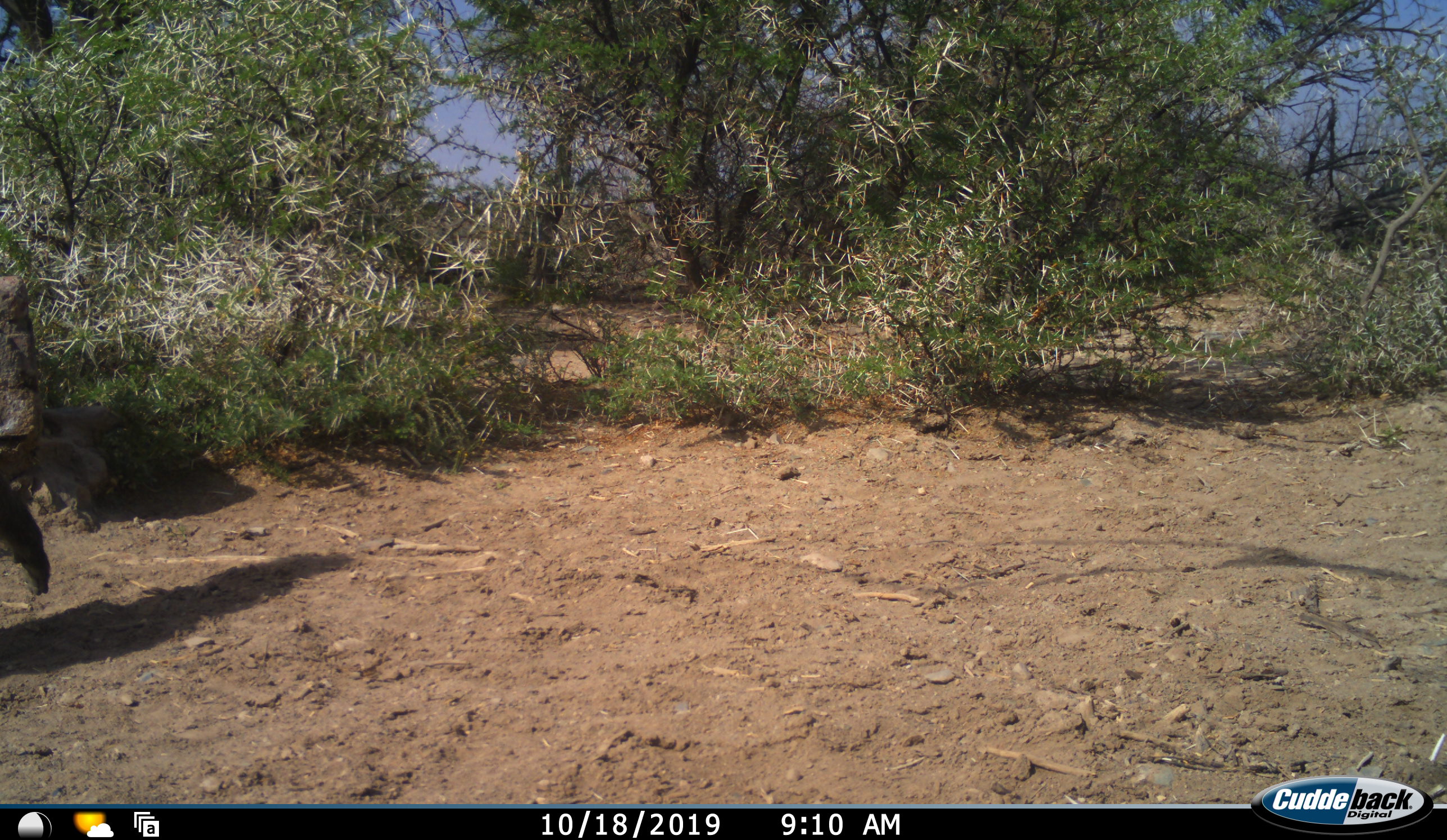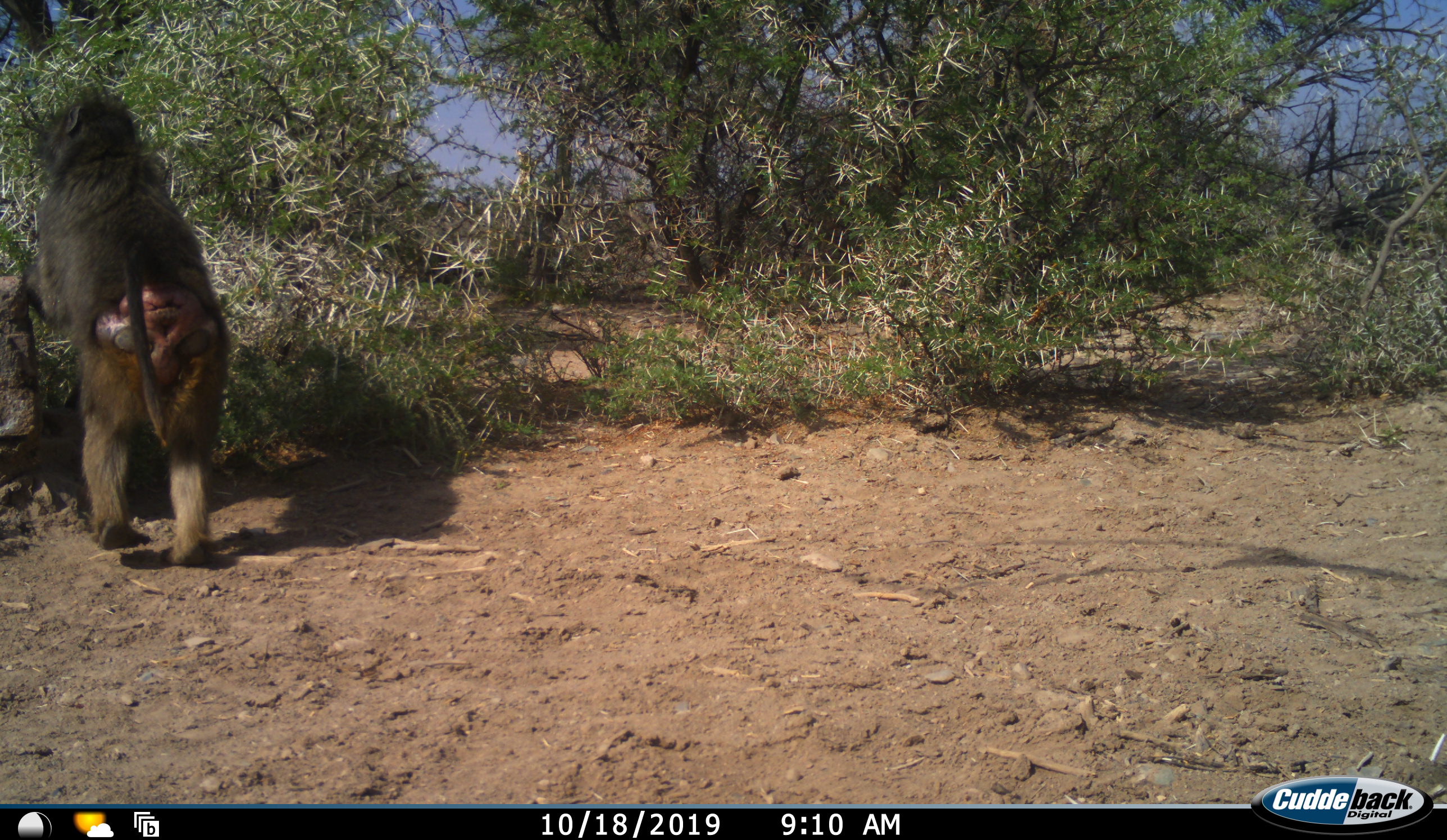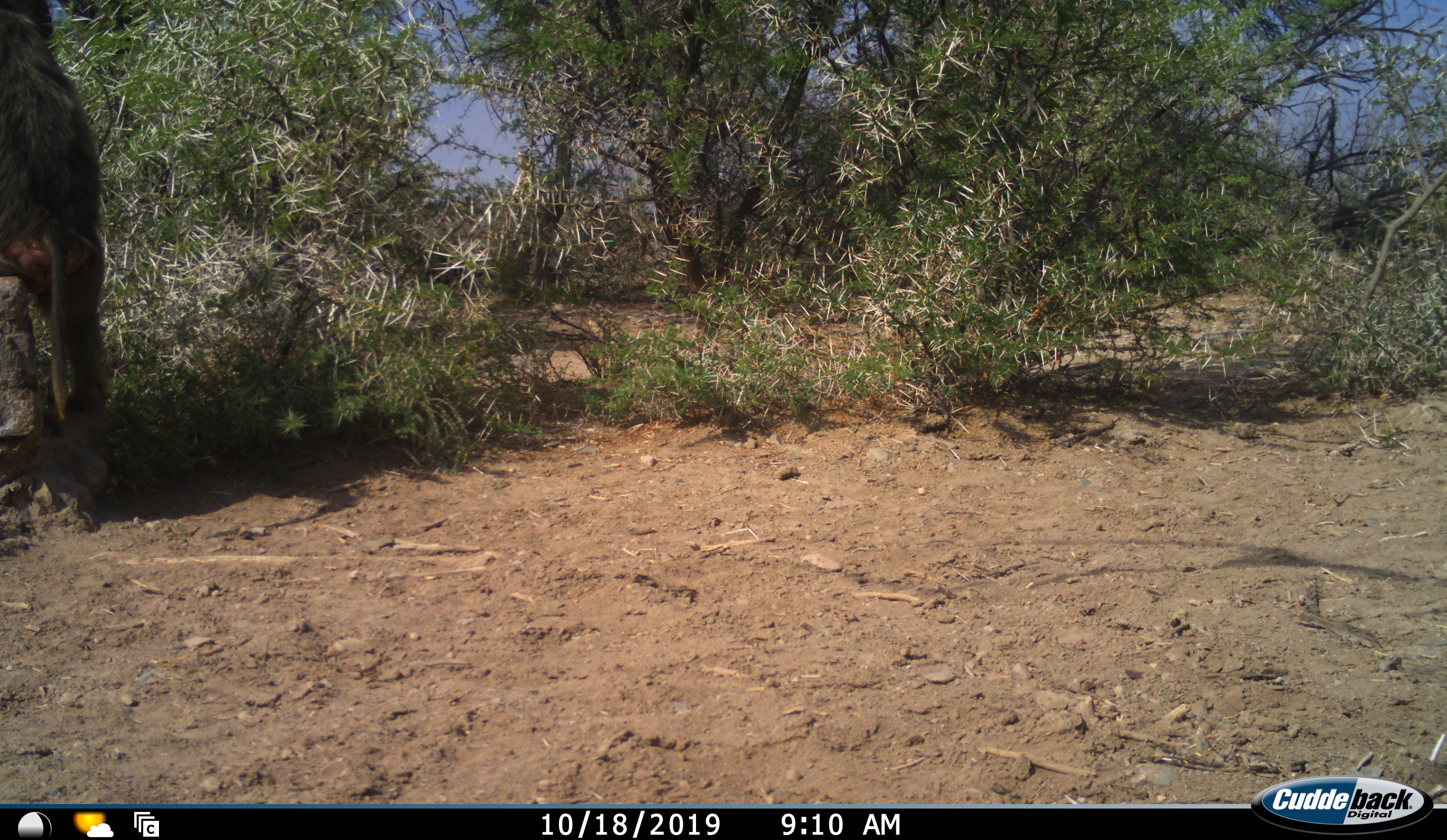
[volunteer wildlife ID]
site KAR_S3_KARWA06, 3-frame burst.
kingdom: Animalia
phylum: Chordata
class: Mammalia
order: Primates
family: Cercopithecidae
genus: Papio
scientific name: Papio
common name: baboon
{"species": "baboon (Papio)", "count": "1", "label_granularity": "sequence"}